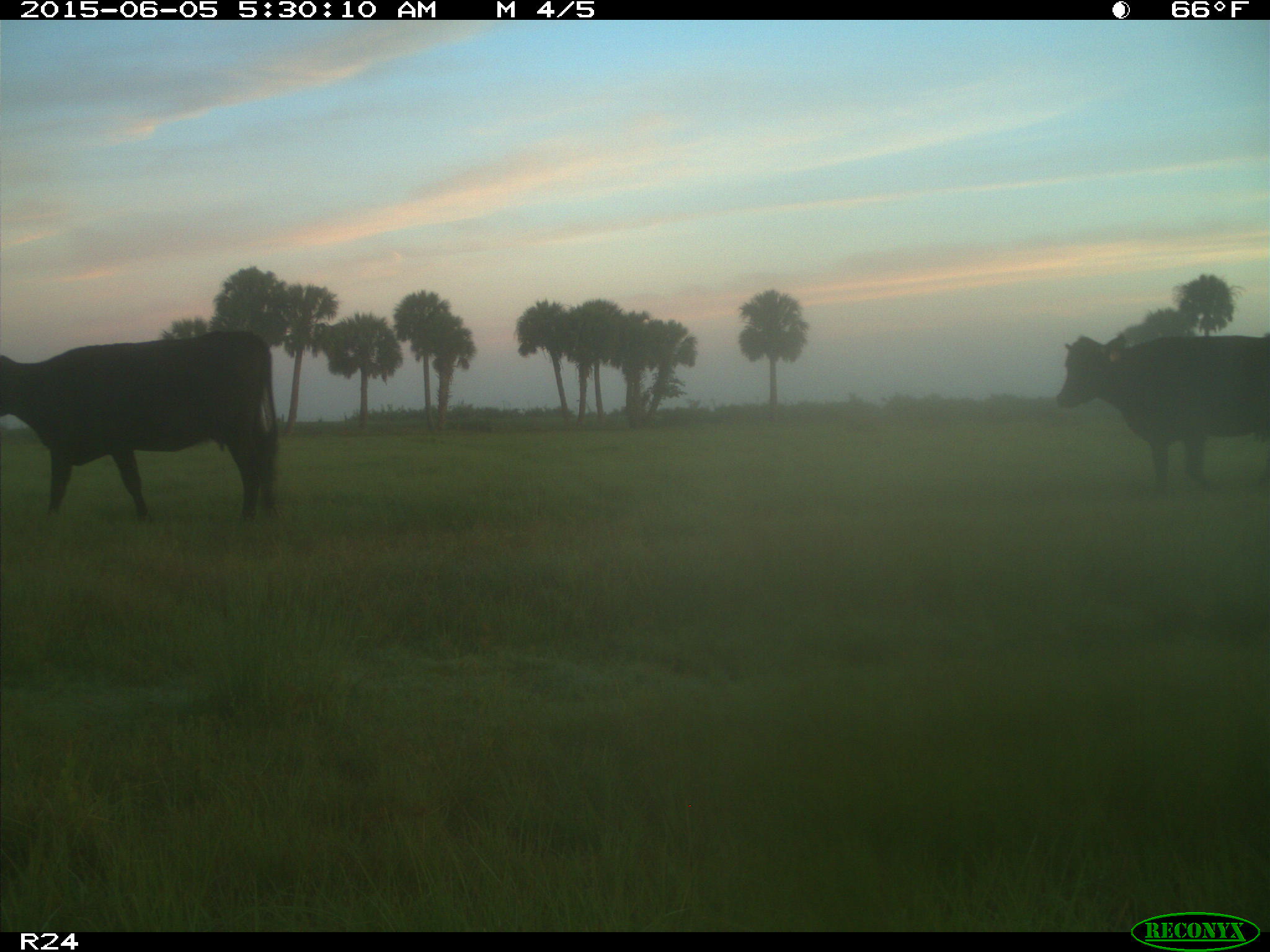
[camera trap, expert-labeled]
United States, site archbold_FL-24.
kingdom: Animalia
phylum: Chordata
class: Mammalia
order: Artiodactyla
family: Bovidae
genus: Bos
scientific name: Bos taurus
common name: domestic cow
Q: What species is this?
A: Bos taurus (domestic cow).